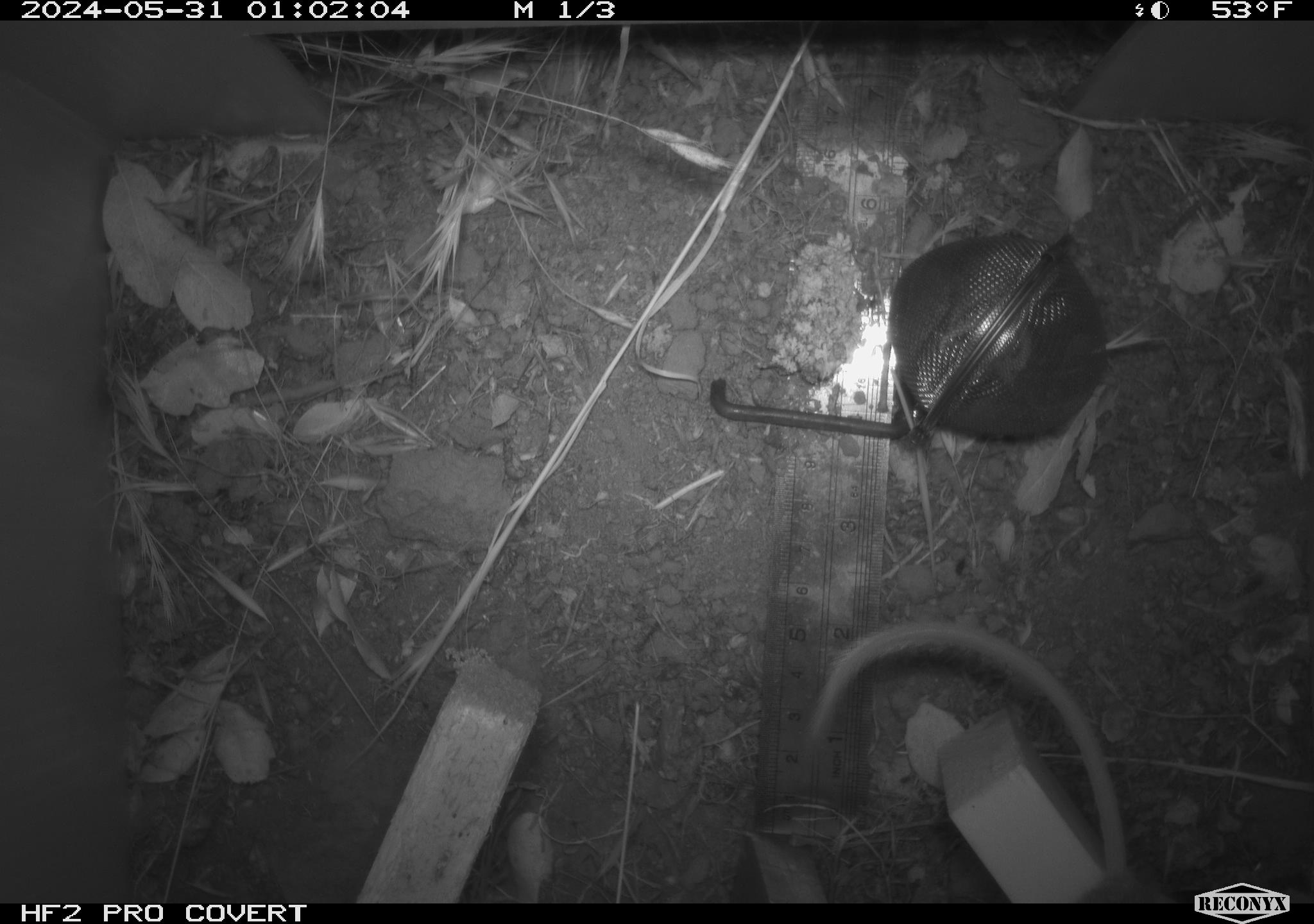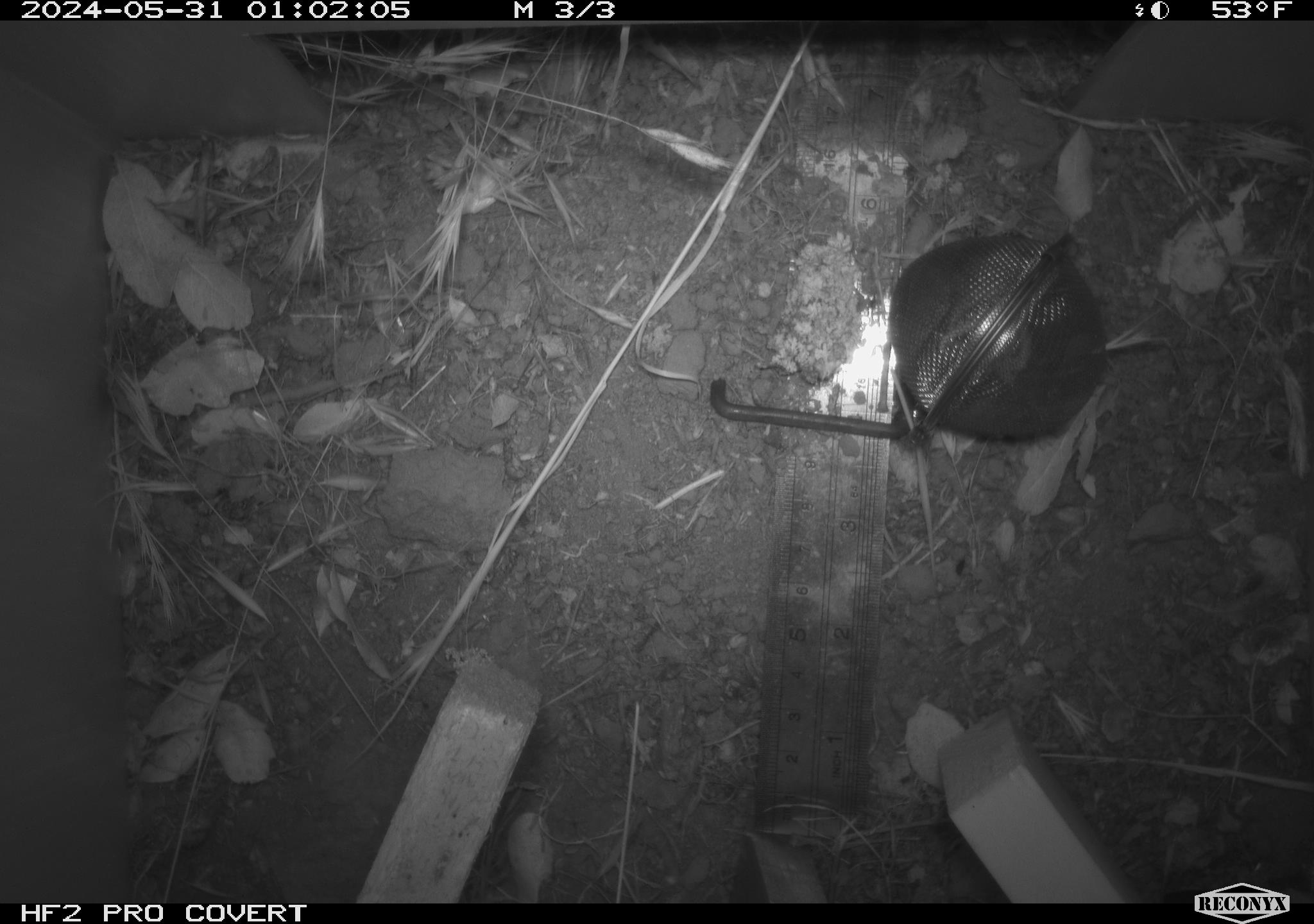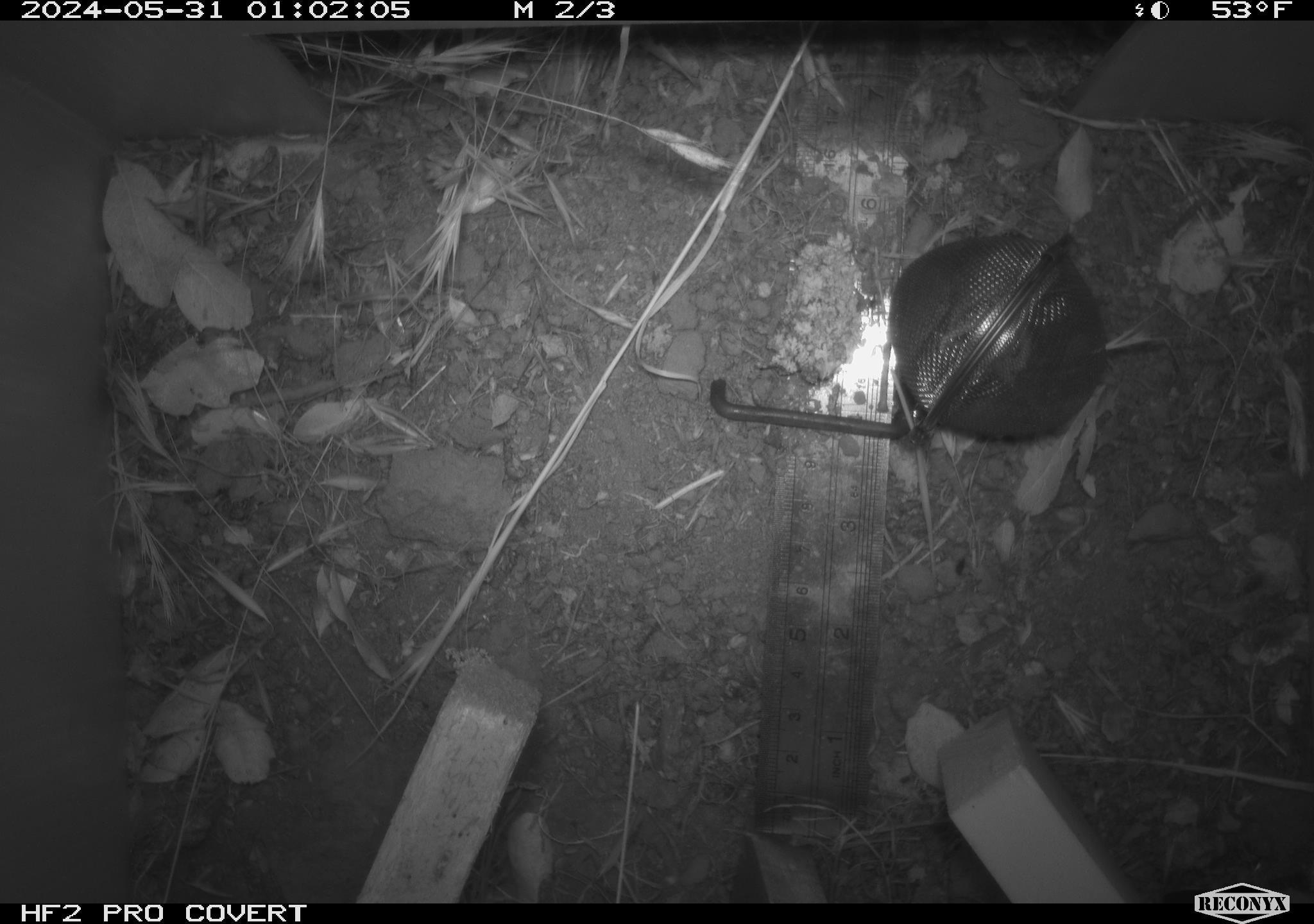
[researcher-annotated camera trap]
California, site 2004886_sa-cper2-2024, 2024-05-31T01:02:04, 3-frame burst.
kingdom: Animalia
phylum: Chordata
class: Mammalia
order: Rodentia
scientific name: Rodentia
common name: rodent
Rodent (Rodentia).